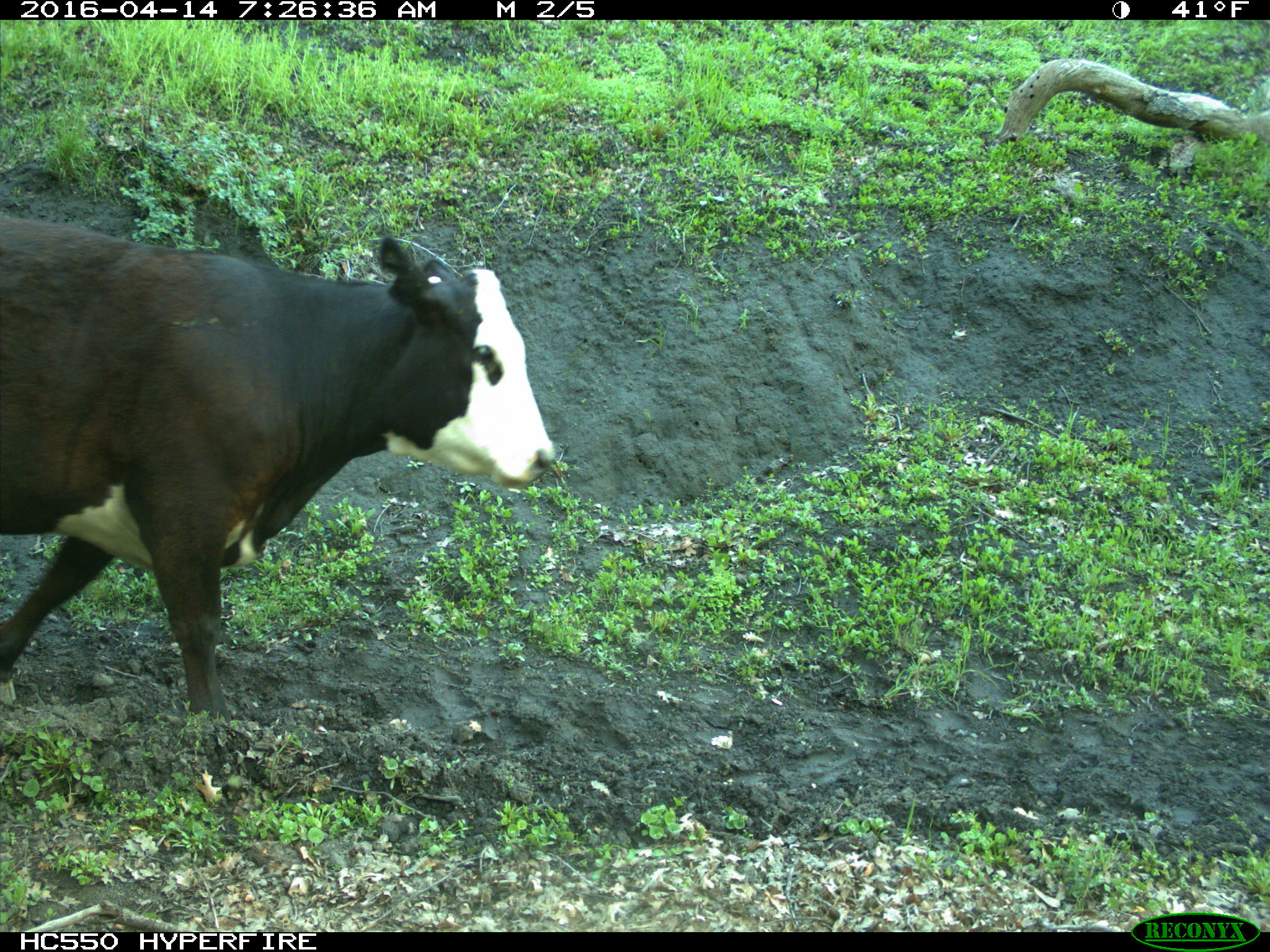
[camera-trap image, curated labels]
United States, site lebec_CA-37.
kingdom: Animalia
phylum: Chordata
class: Mammalia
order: Artiodactyla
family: Bovidae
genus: Bos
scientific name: Bos taurus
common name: domestic cow